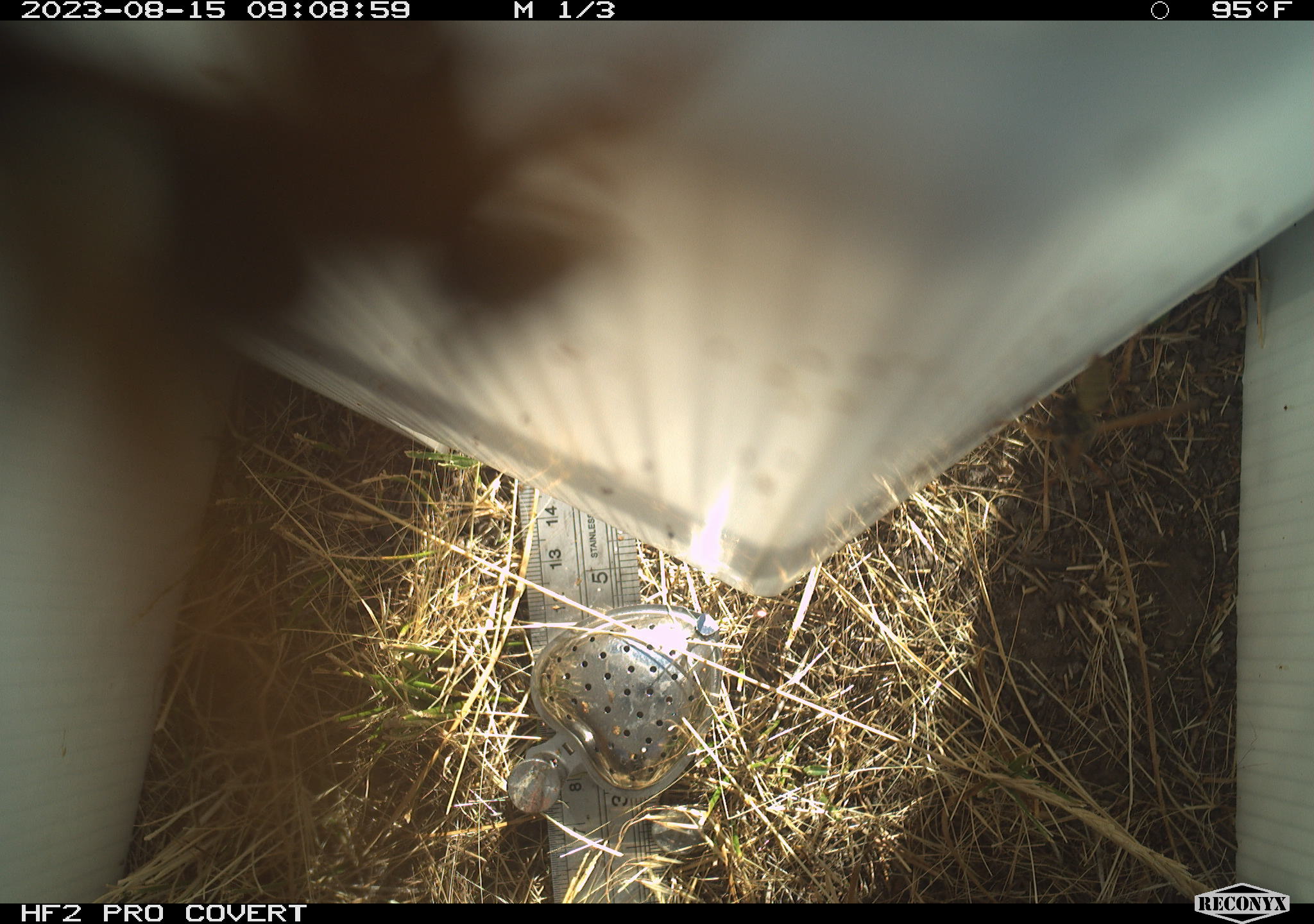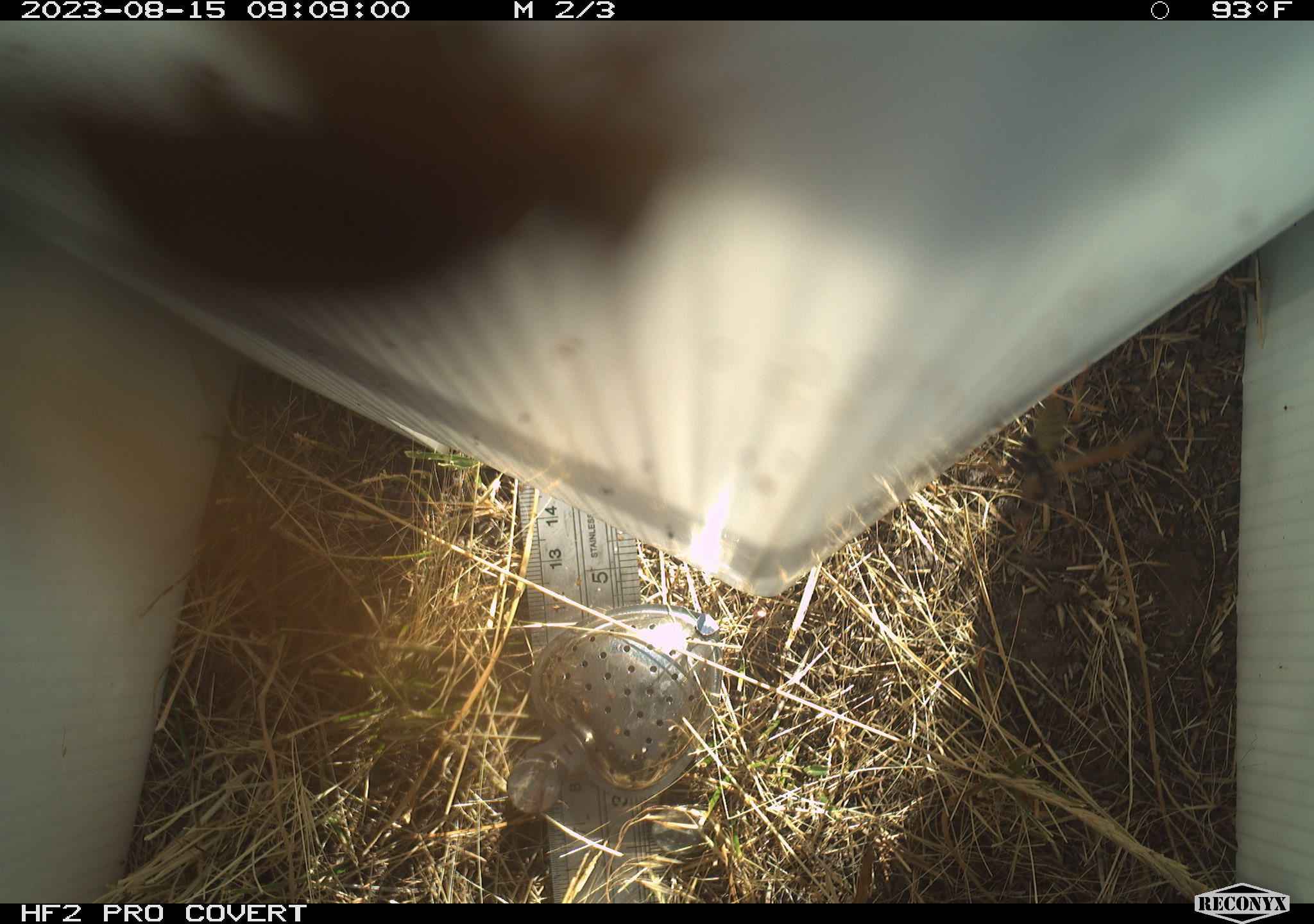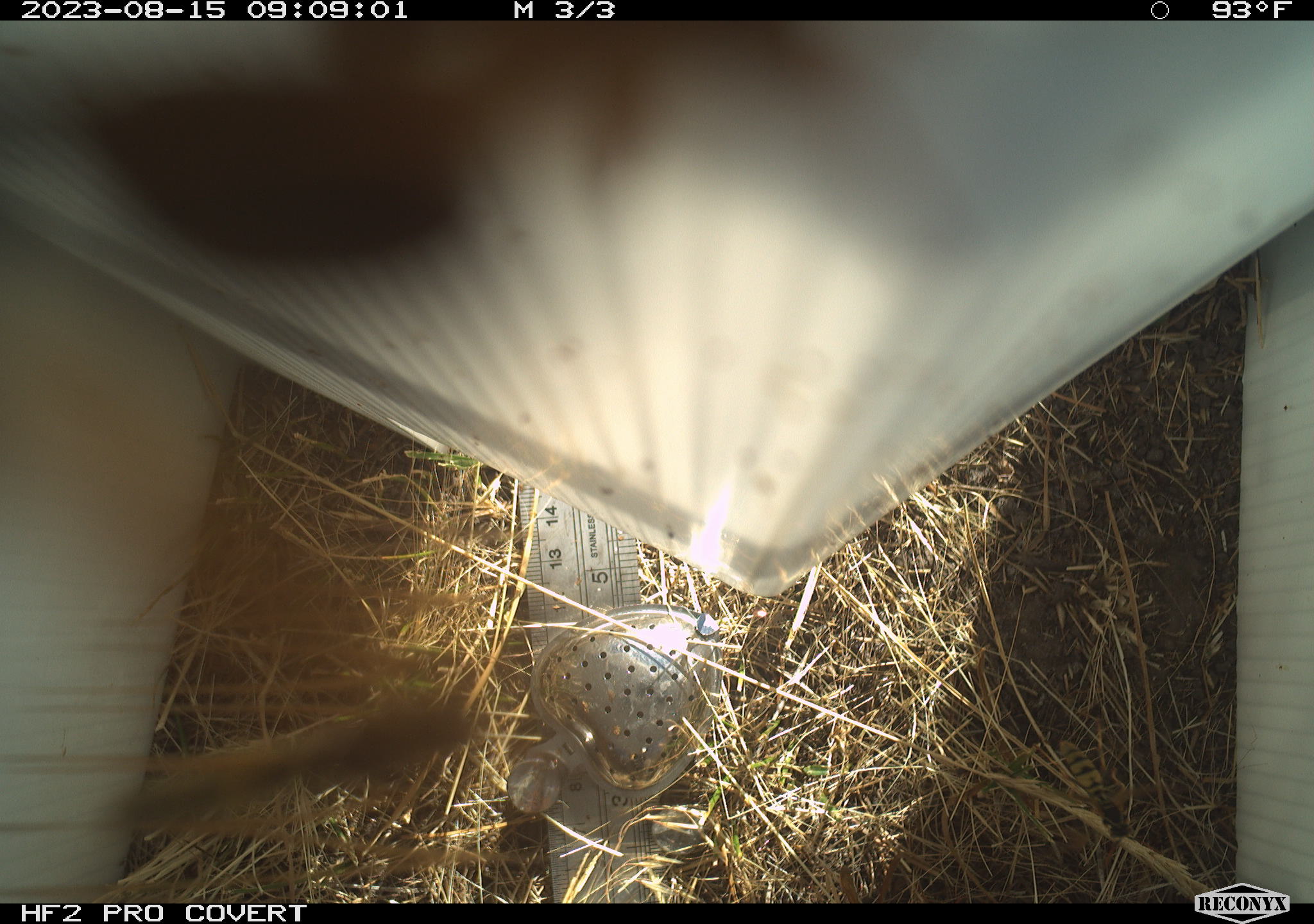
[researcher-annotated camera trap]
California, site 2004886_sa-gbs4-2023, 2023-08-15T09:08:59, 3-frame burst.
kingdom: Animalia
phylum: Arthropoda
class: Insecta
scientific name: Insecta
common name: insect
Insect (Insecta).